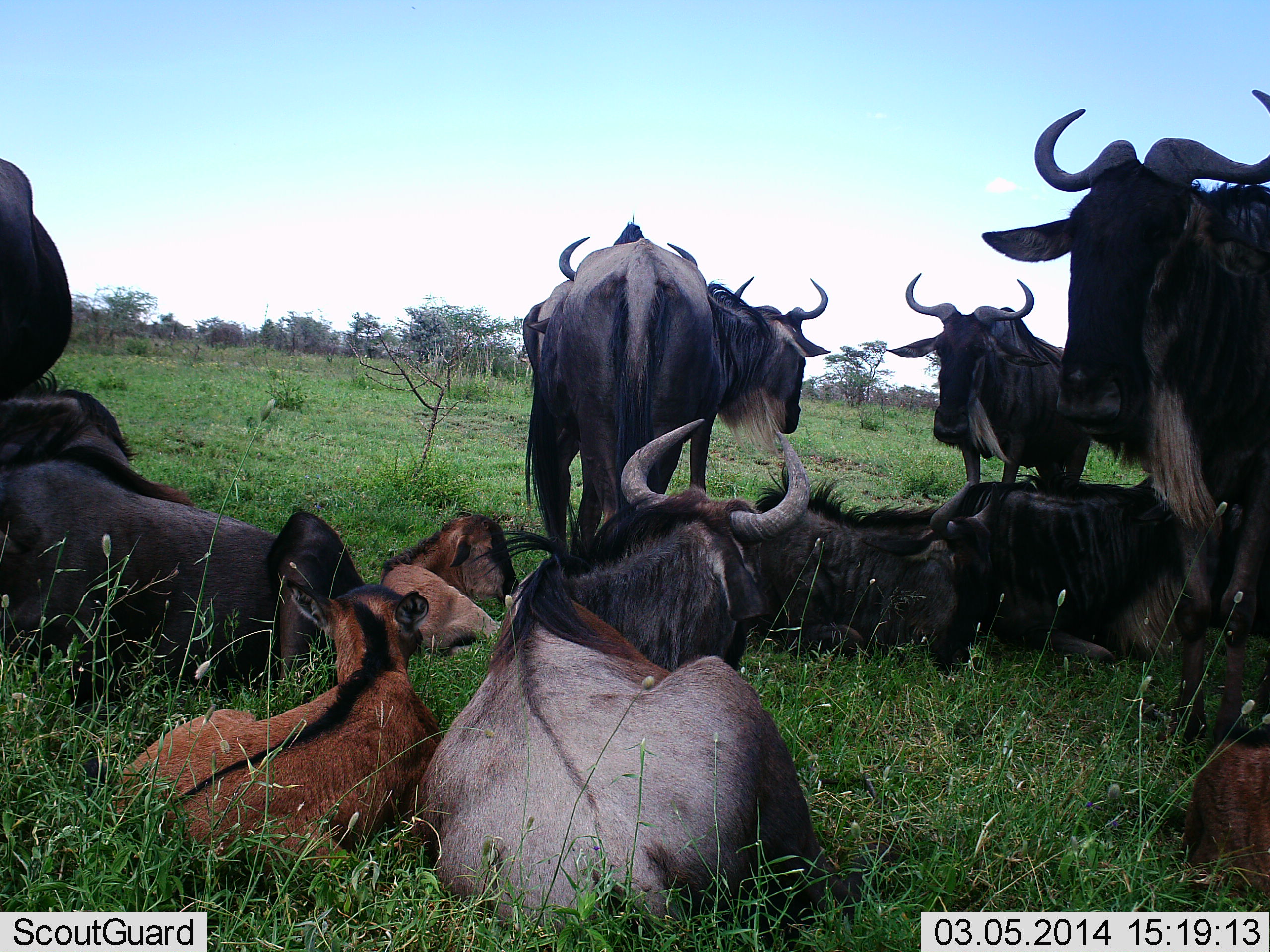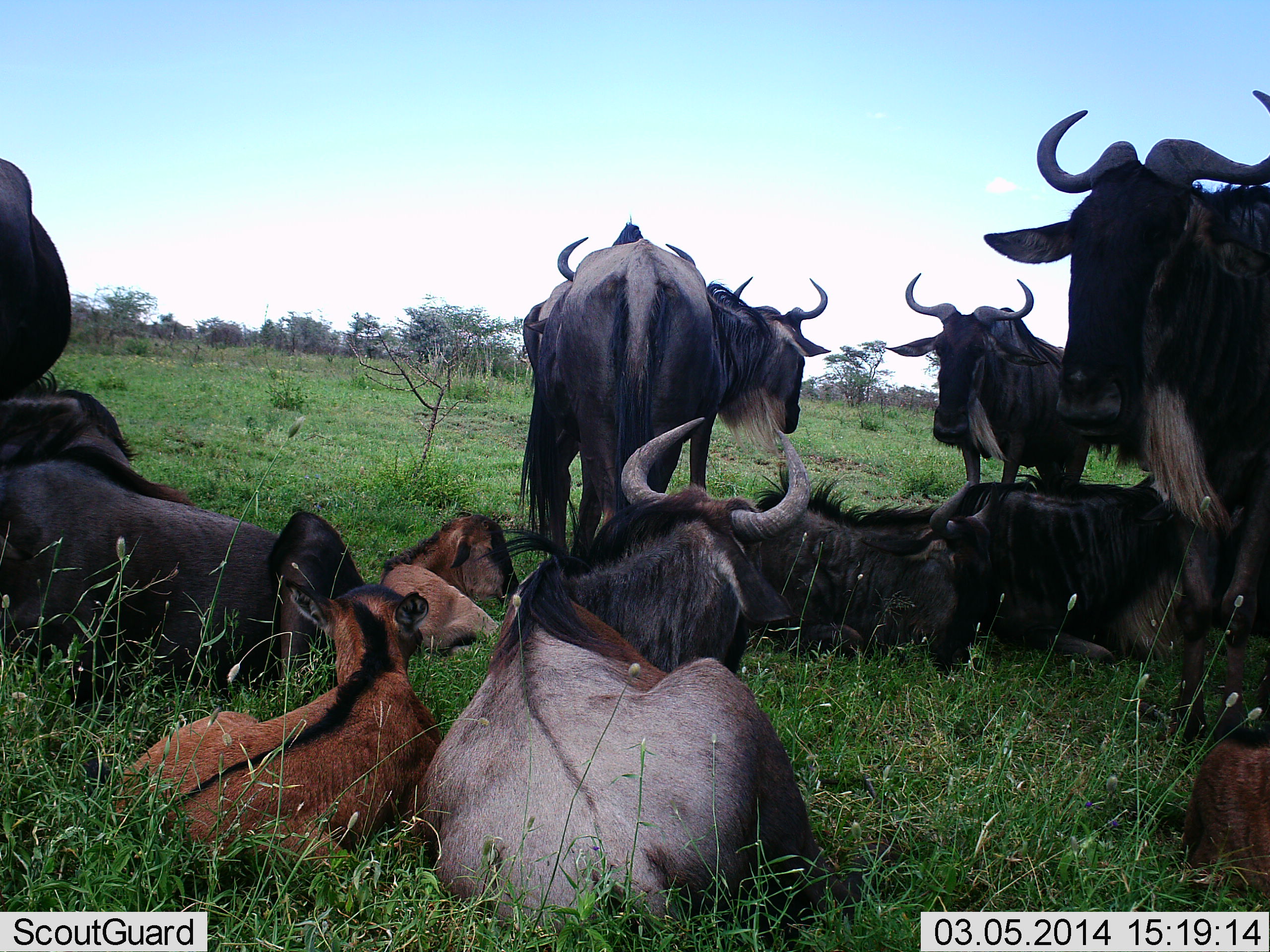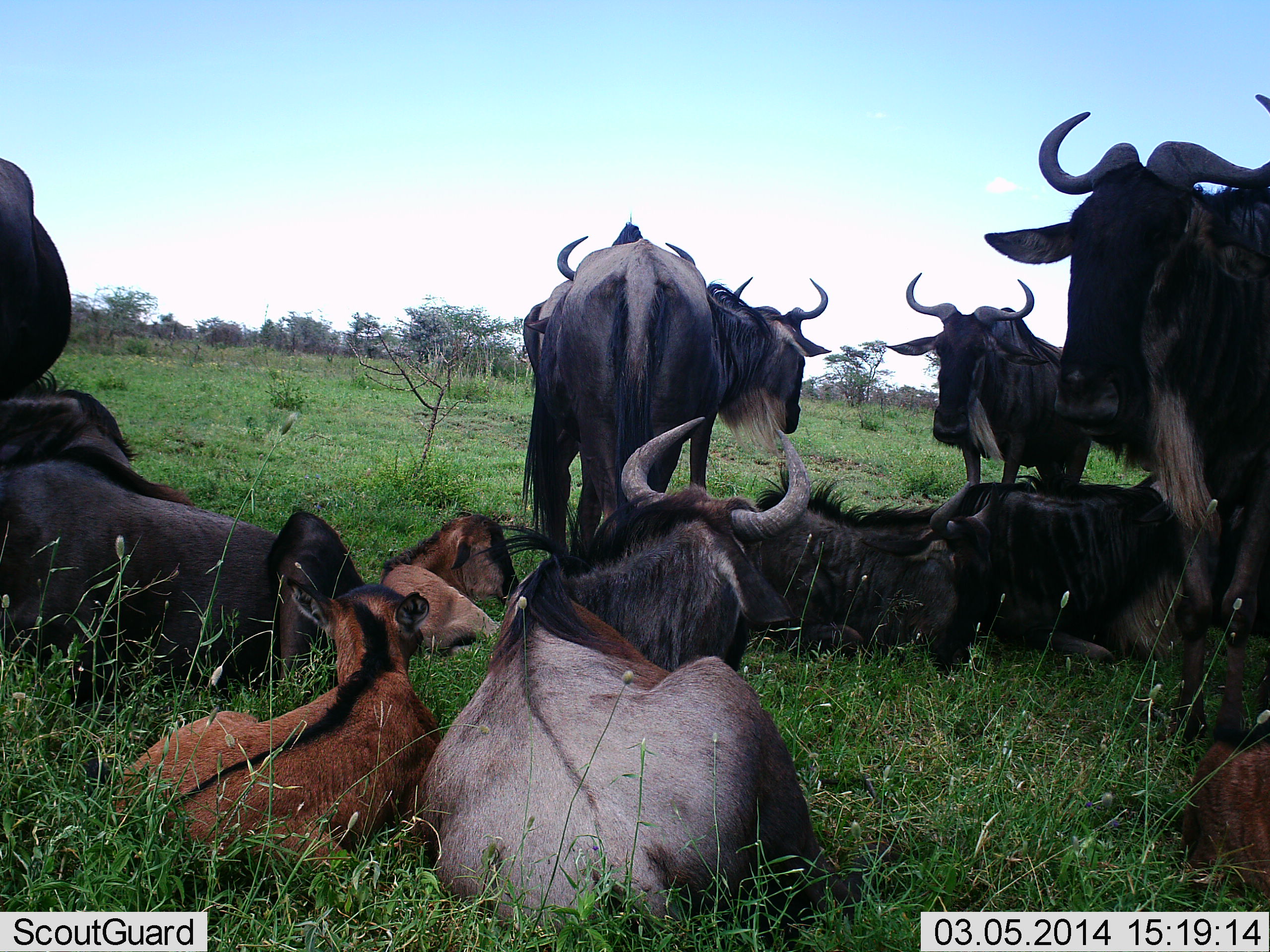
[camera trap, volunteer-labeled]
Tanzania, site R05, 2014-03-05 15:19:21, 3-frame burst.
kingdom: Animalia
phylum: Chordata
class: Mammalia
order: Artiodactyla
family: Bovidae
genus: Connochaetes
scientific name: Connochaetes taurinus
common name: blue wildebeest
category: wildebeest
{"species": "wildebeest (blue wildebeest) (Connochaetes taurinus)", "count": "11-50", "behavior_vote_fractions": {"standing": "80%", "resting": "100%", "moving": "0%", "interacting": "0%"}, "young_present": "90%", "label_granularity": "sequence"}